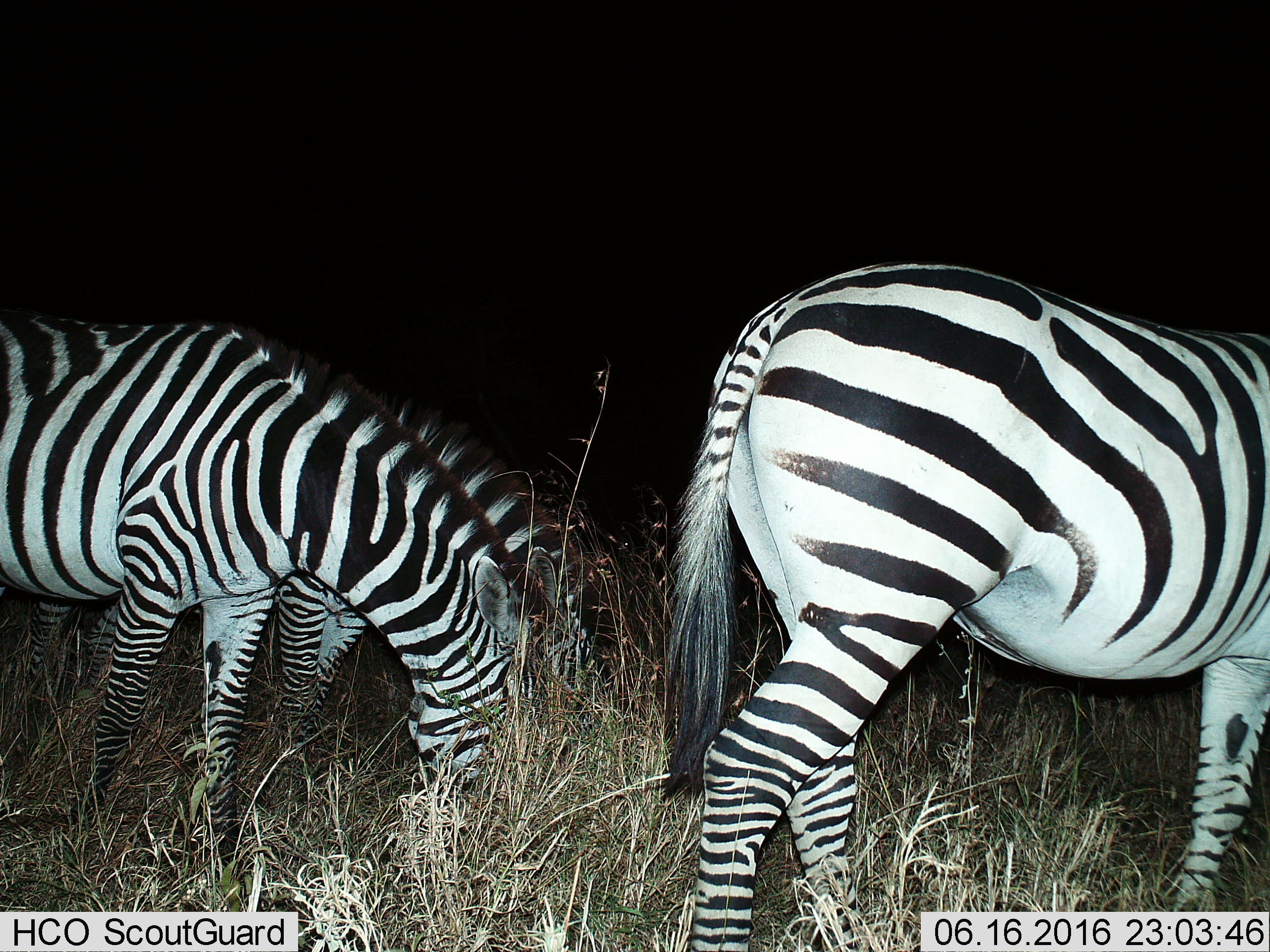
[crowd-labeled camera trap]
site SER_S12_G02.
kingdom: Animalia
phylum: Chordata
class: Mammalia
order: Perissodactyla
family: Equidae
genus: Equus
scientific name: Equus quagga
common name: plains zebra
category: zebraplains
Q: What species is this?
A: Zebraplains (plains zebra) (Equus quagga).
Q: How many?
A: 3.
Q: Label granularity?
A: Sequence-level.